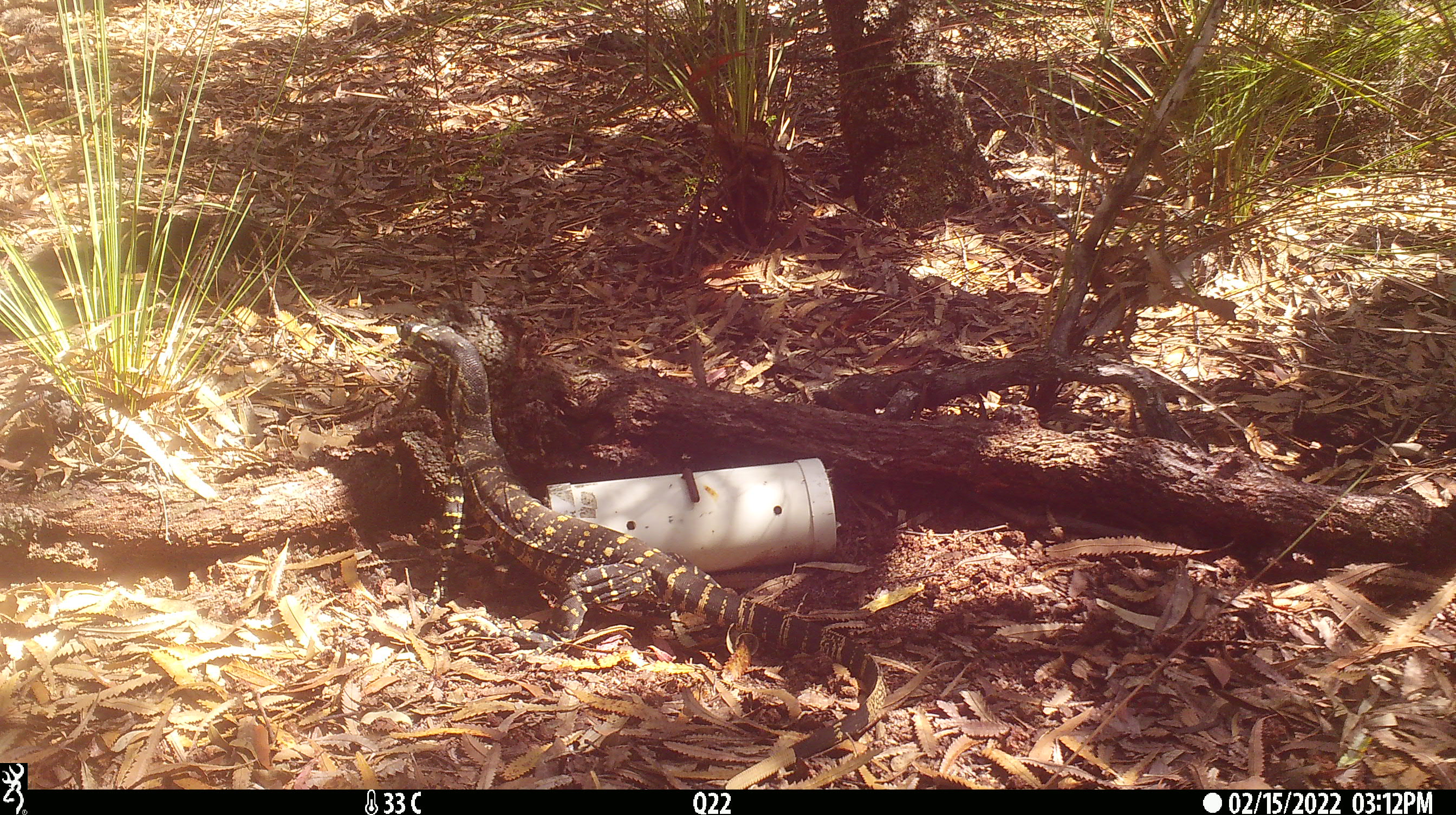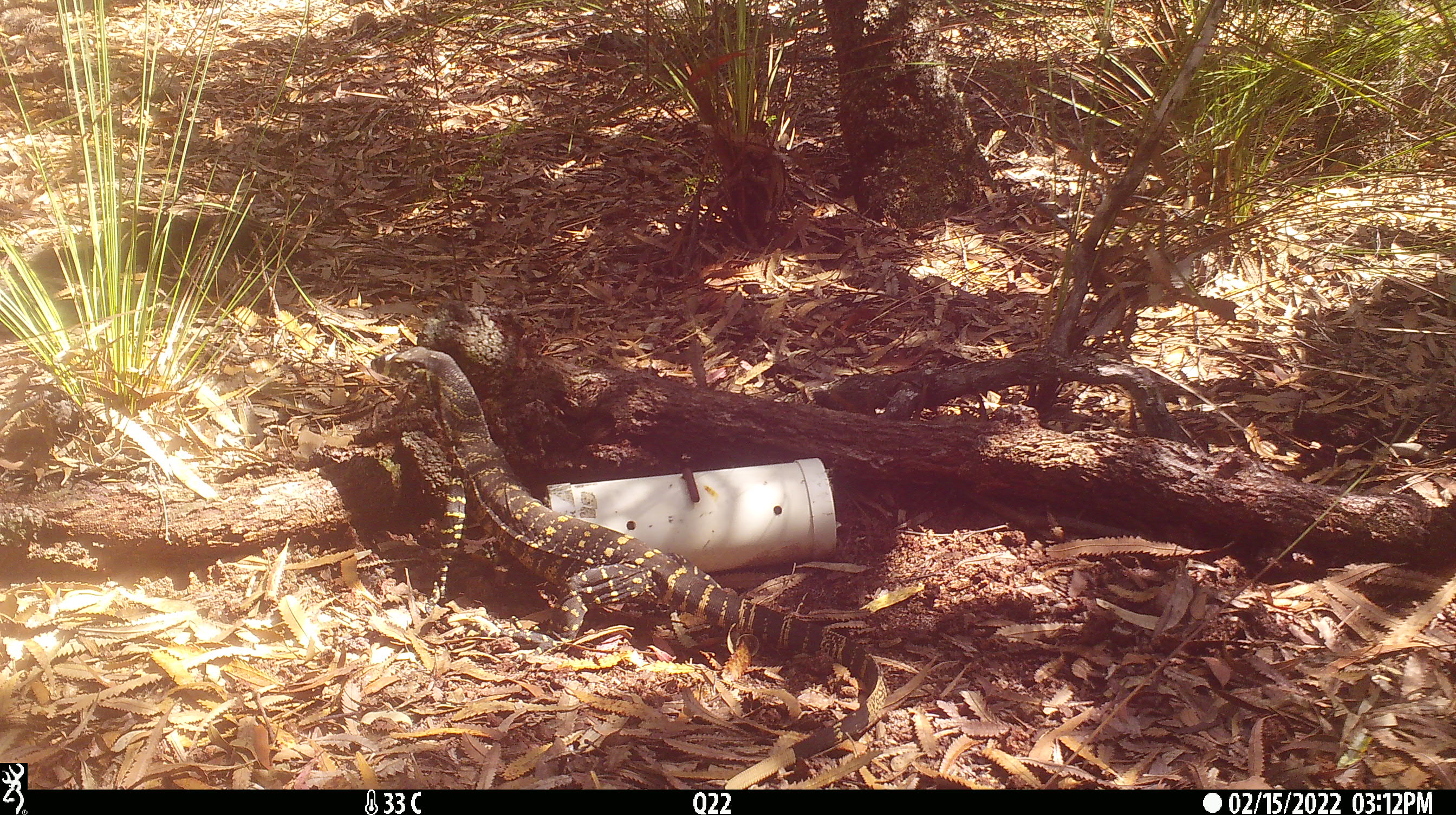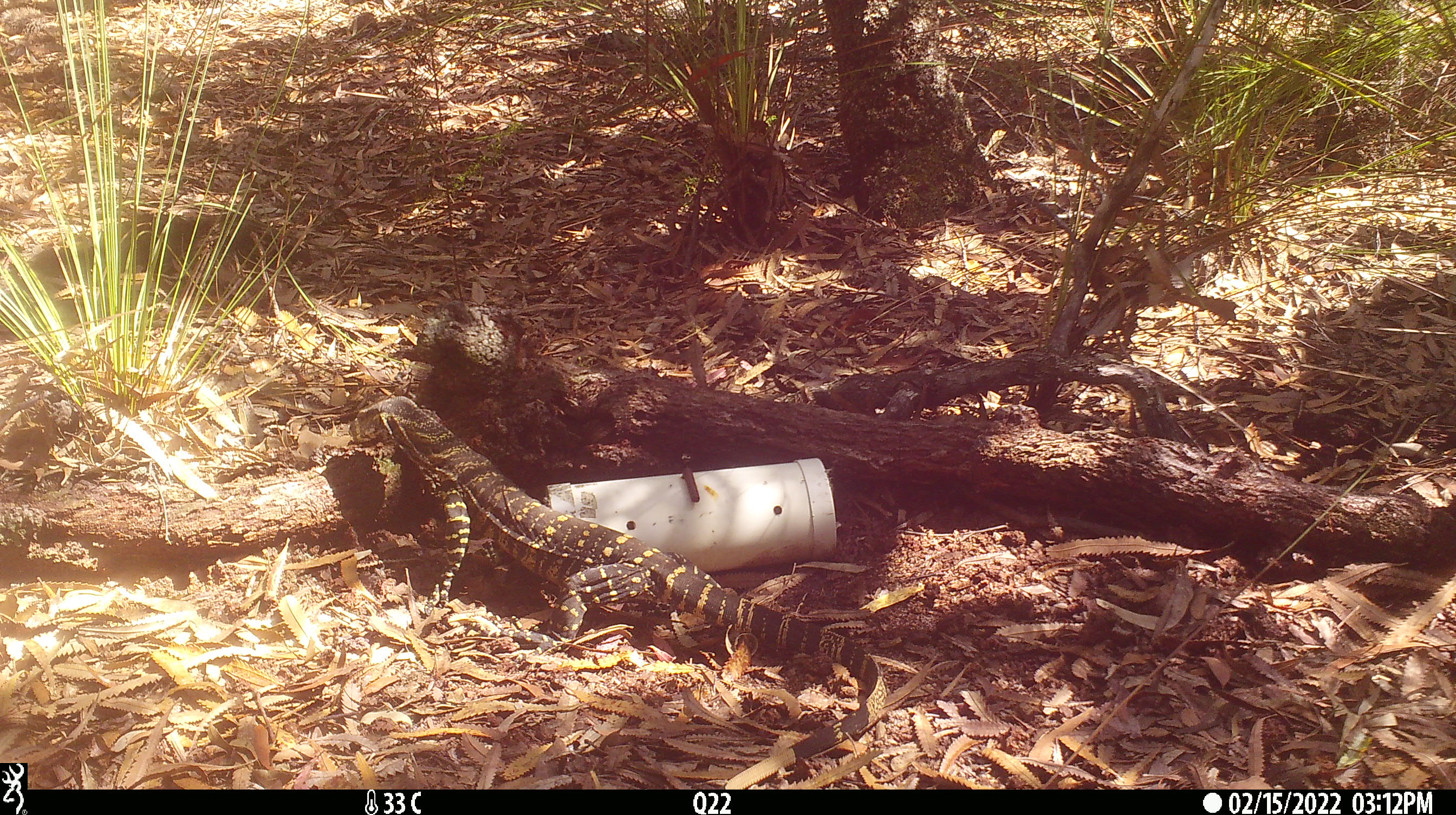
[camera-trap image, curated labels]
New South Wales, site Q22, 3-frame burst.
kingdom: Animalia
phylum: Chordata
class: Reptilia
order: Squamata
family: Varanidae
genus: Varanus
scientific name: Varanus varius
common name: lace monitor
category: goanna